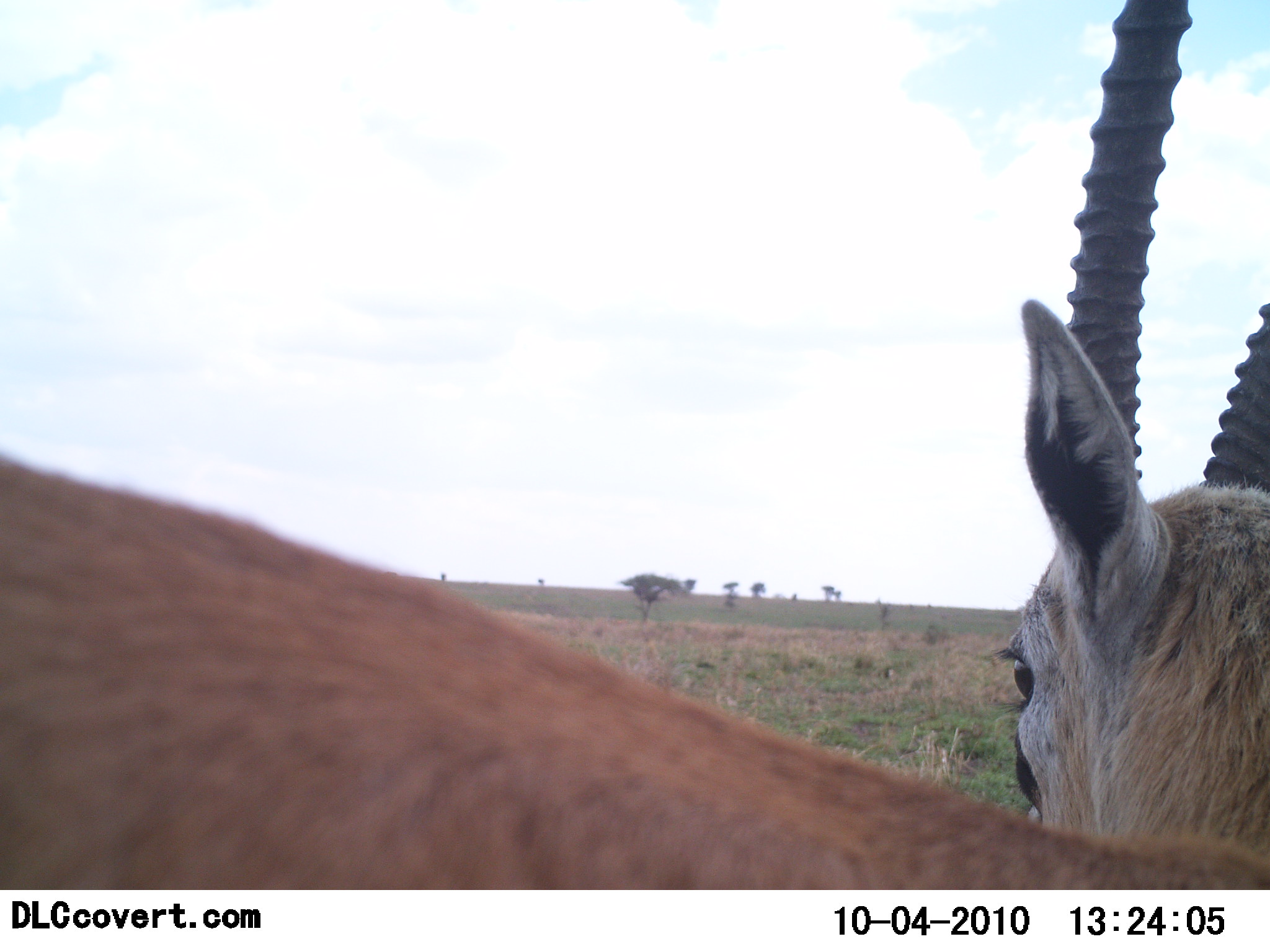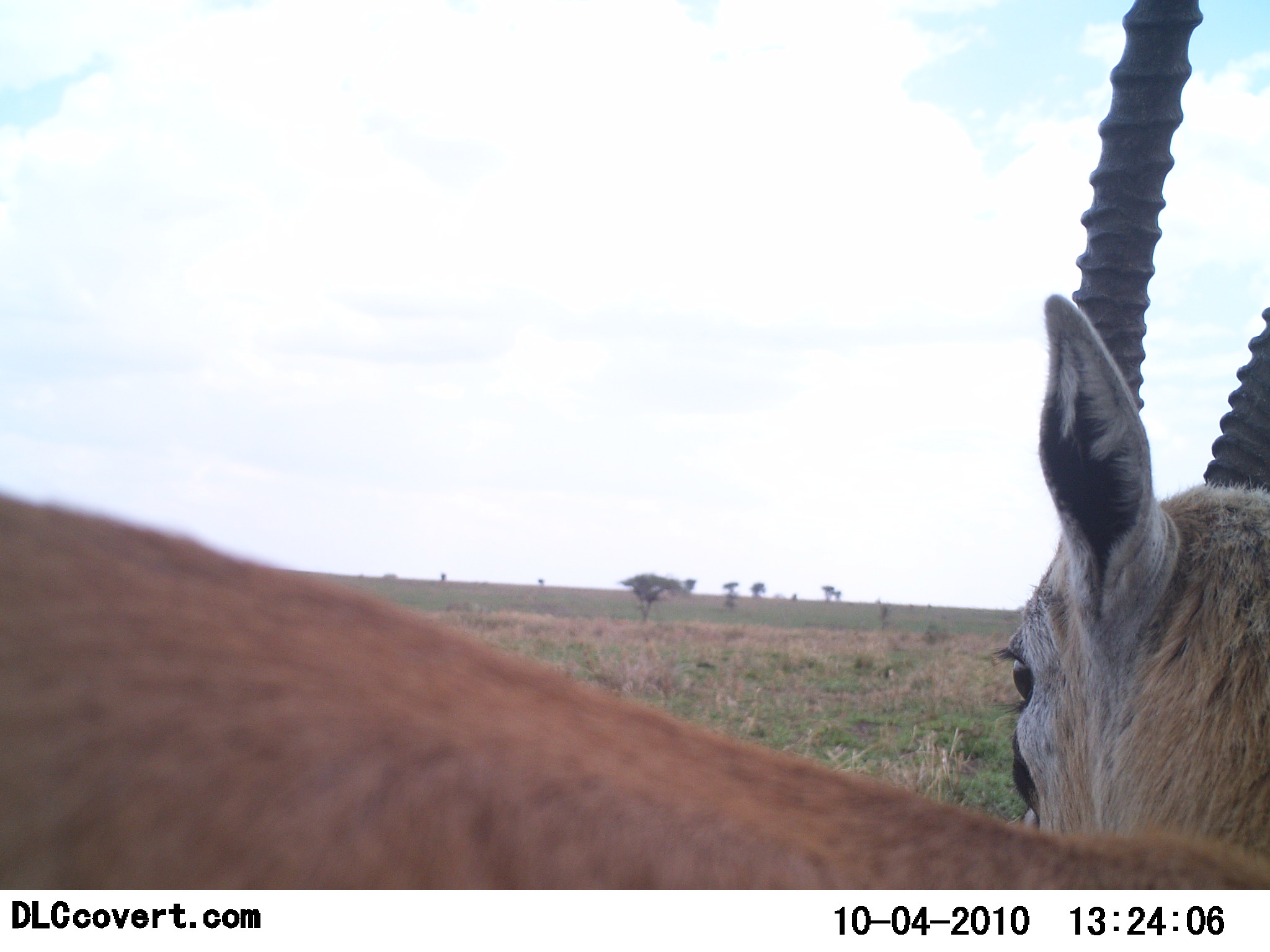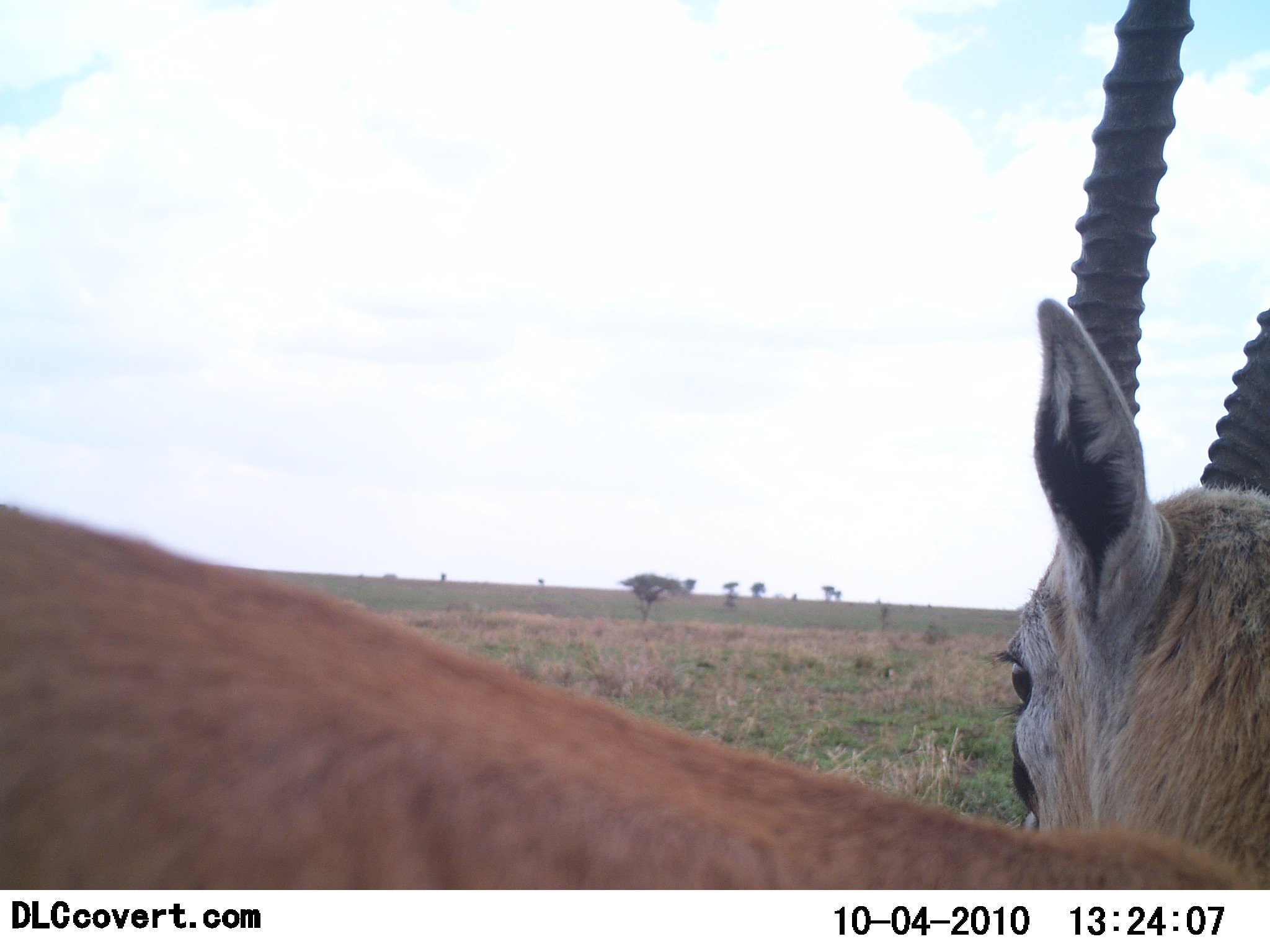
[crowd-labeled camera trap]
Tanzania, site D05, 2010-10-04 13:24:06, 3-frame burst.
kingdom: Animalia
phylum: Chordata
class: Mammalia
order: Artiodactyla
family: Bovidae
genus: Eudorcas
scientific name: Eudorcas thomsonii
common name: thomson's gazelle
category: gazellethomsons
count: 1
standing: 100%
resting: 8%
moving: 0%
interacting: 0%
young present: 0%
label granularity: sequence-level